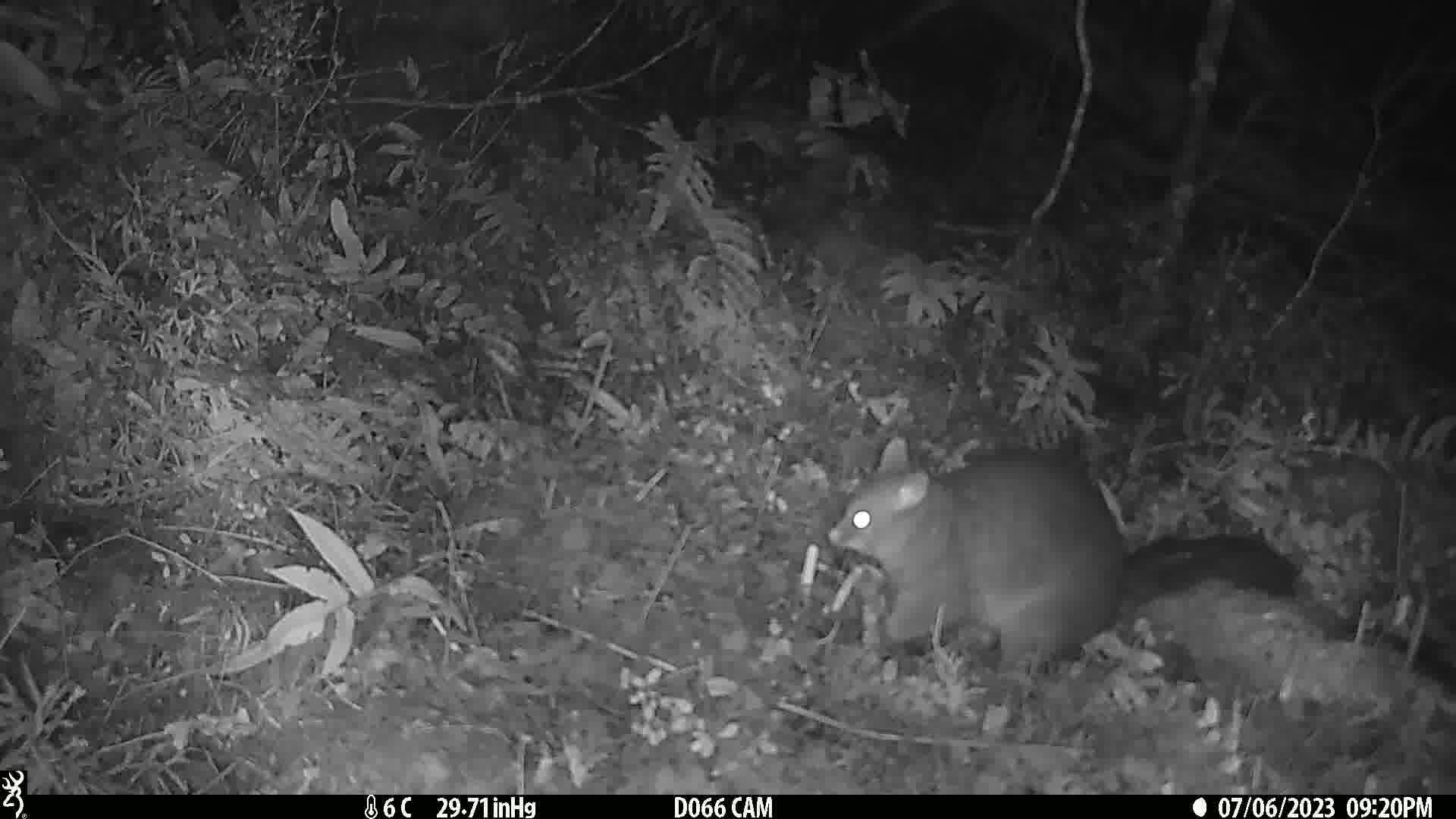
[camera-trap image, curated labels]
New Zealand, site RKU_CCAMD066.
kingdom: Animalia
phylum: Chordata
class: Mammalia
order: Diprotodontia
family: Phalangeridae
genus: Trichosurus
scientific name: Trichosurus vulpecula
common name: common brushtail possum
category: possum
Possum (common brushtail possum) (Trichosurus vulpecula).